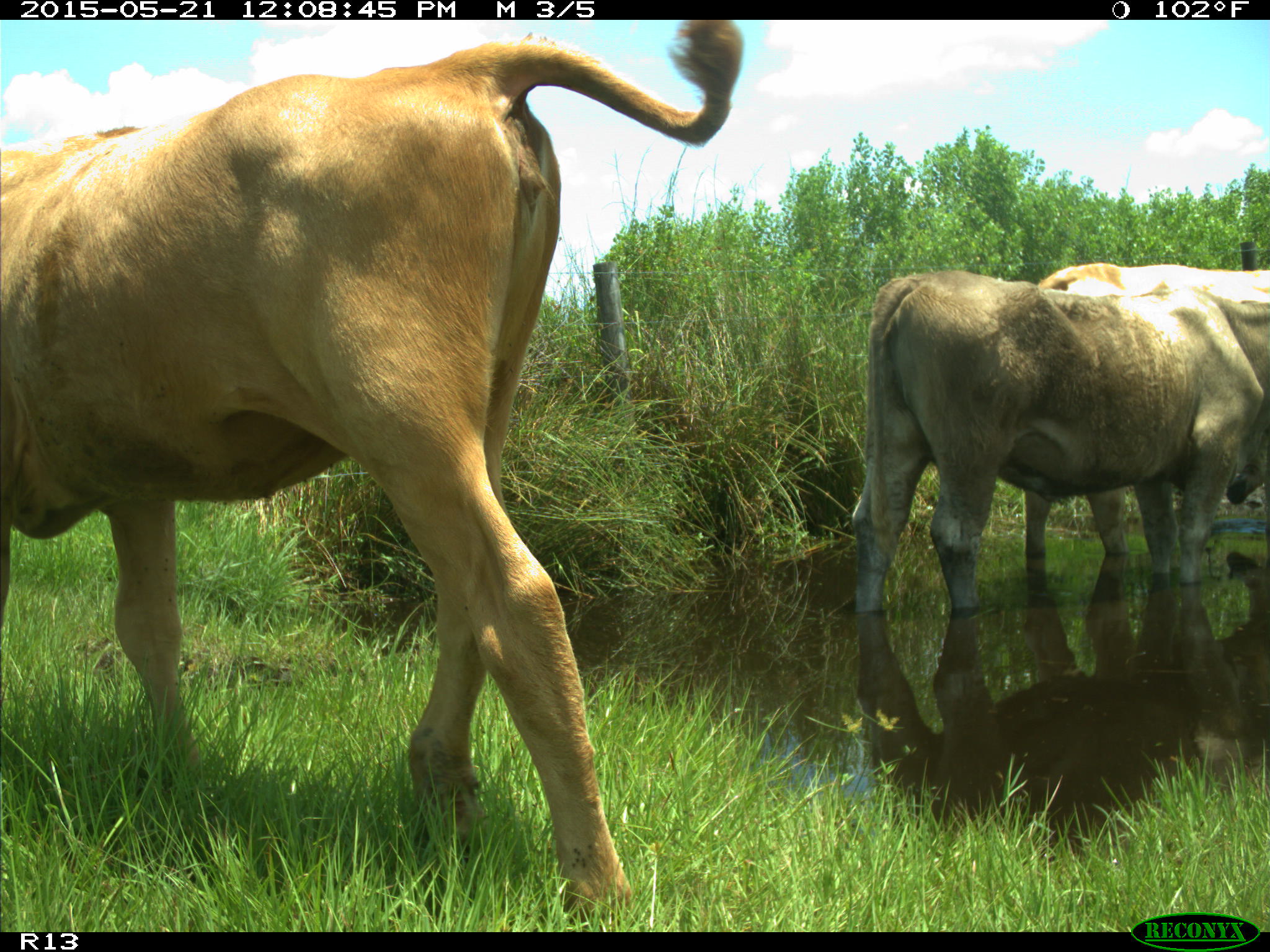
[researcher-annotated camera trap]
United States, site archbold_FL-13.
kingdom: Animalia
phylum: Chordata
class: Mammalia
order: Artiodactyla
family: Bovidae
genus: Bos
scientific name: Bos taurus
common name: domestic cow